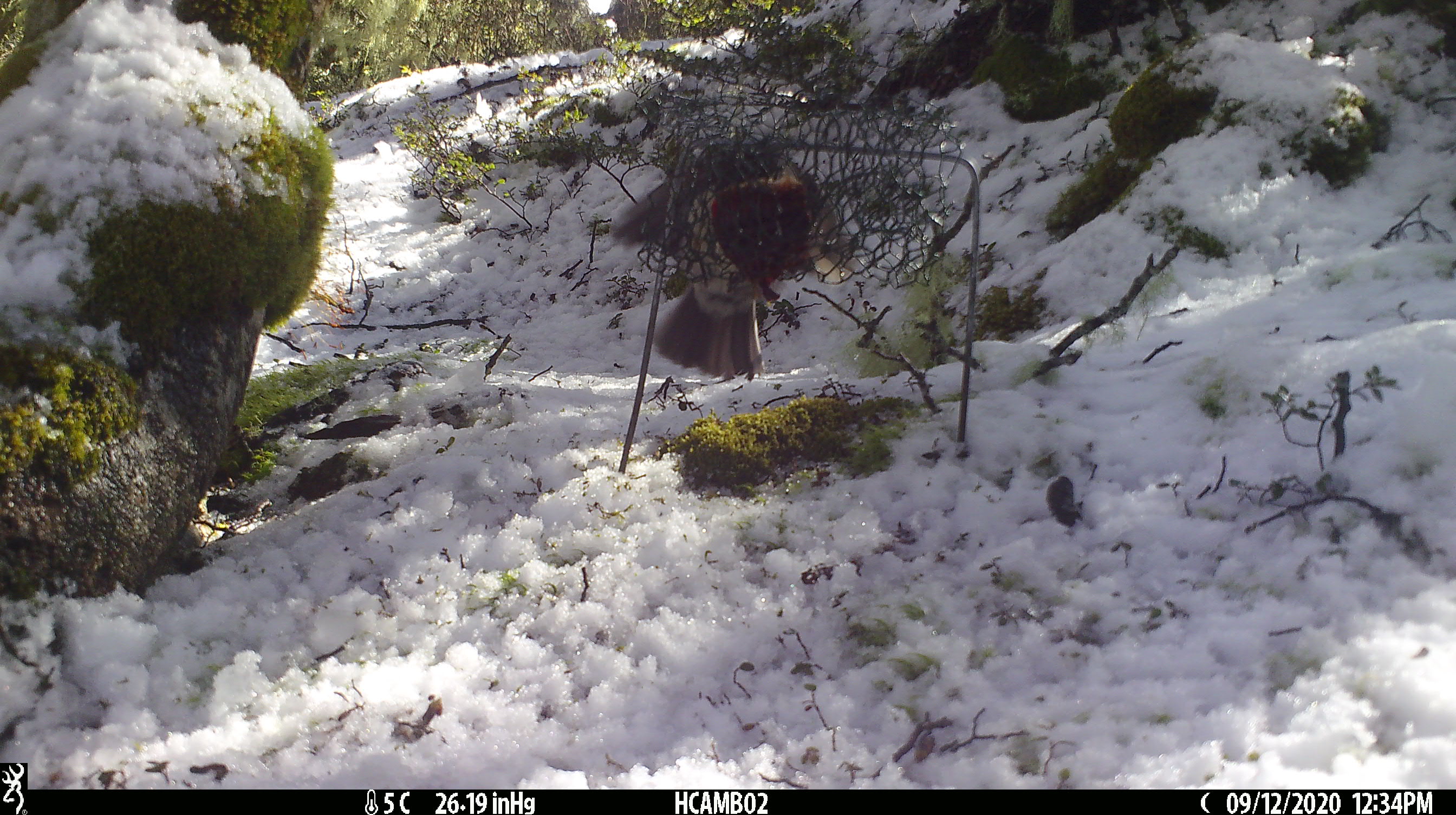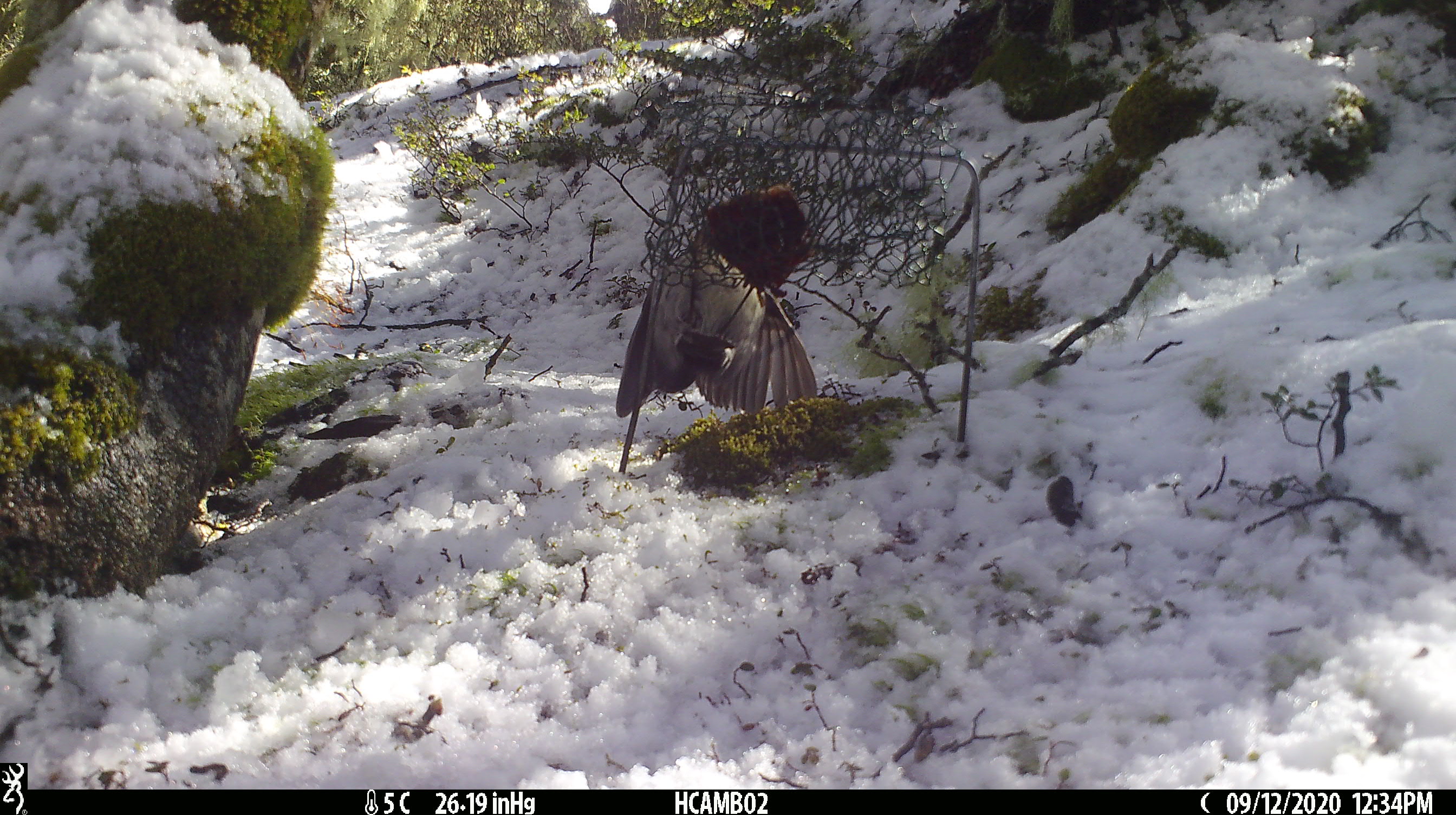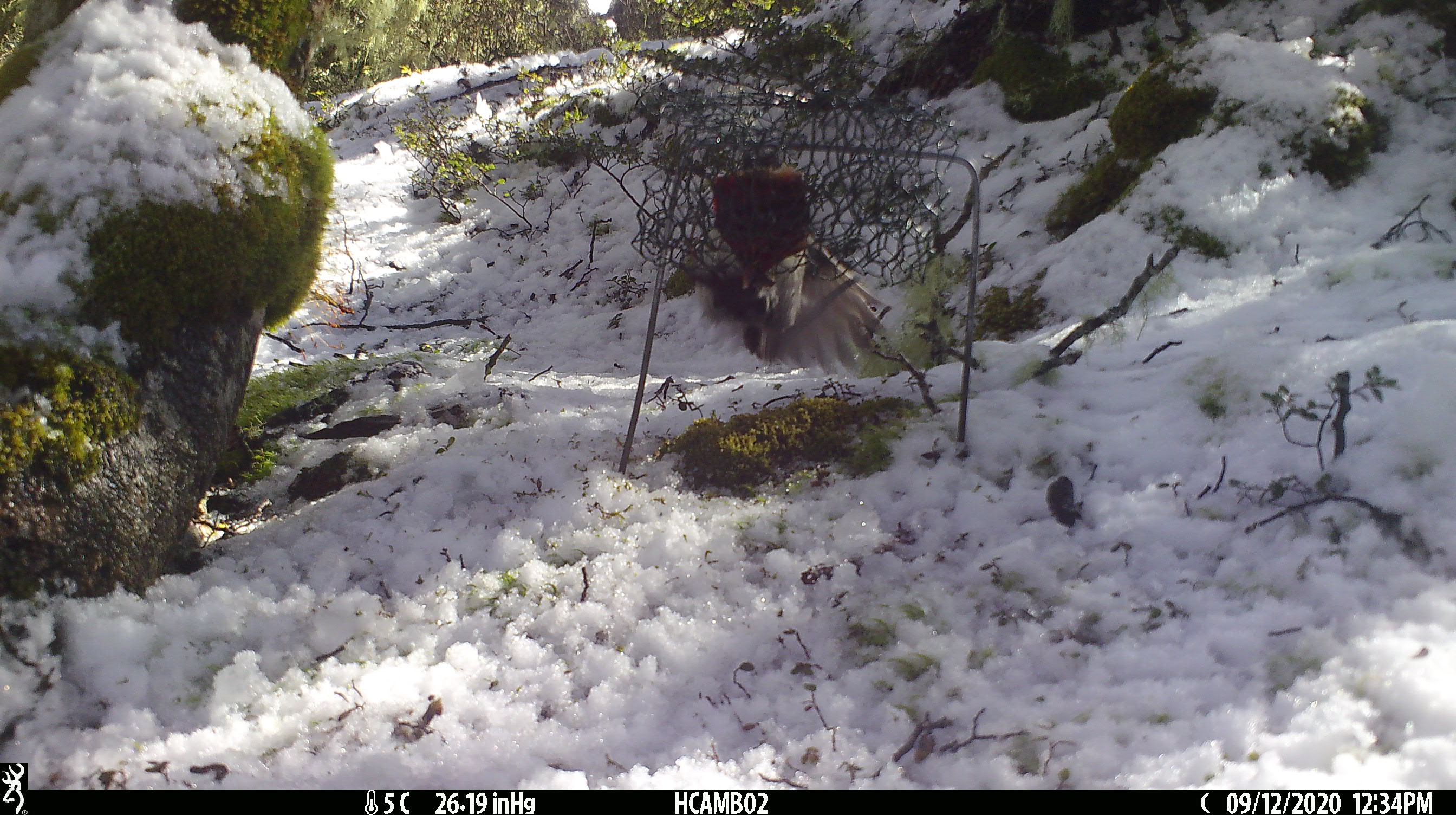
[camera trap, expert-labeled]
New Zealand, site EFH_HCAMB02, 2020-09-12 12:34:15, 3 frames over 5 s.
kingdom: Animalia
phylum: Chordata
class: Aves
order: Passeriformes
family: Petroicidae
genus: Petroica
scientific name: Petroica australis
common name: new zealand robin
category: robin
Robin (new zealand robin) (Petroica australis).